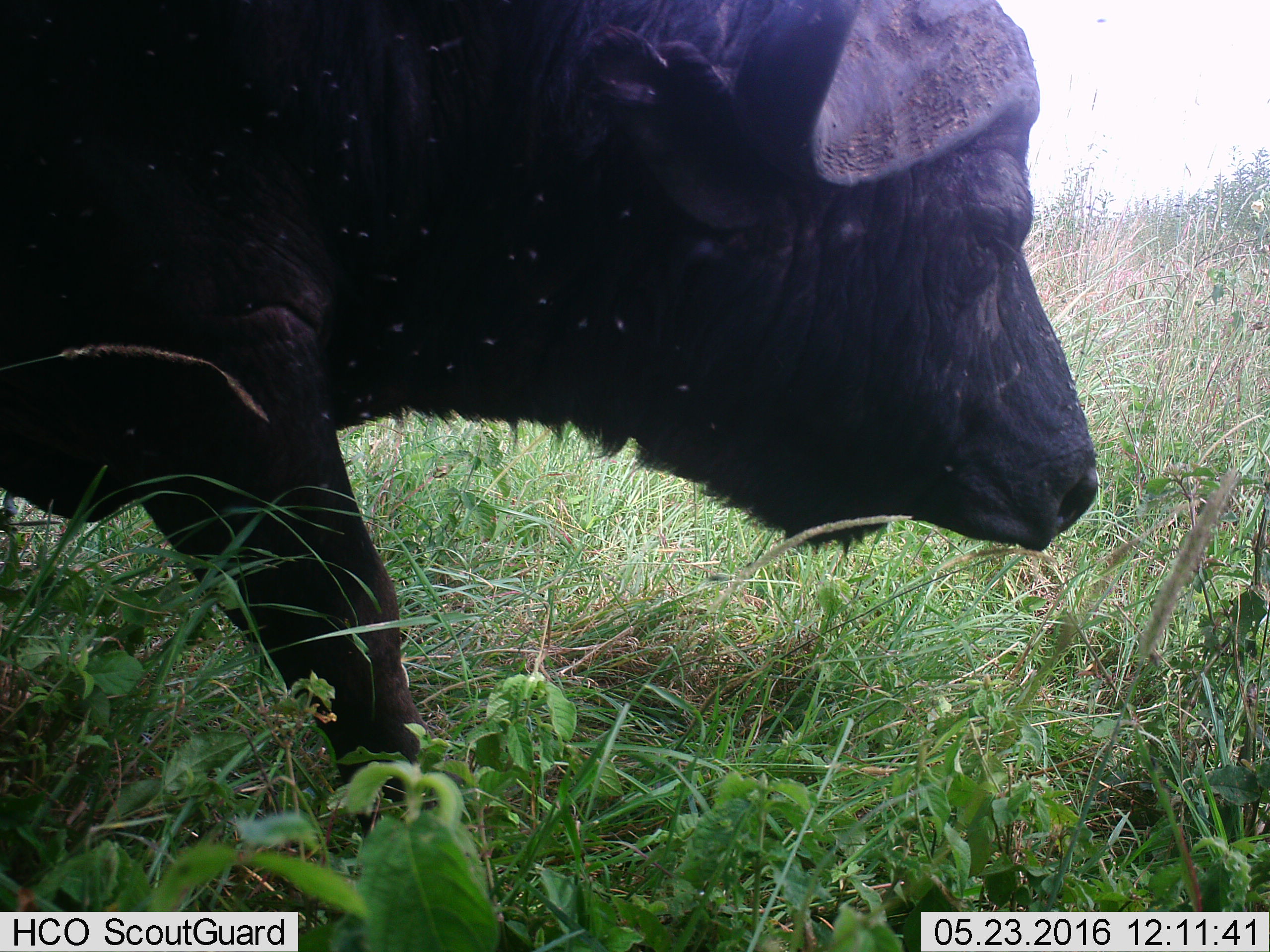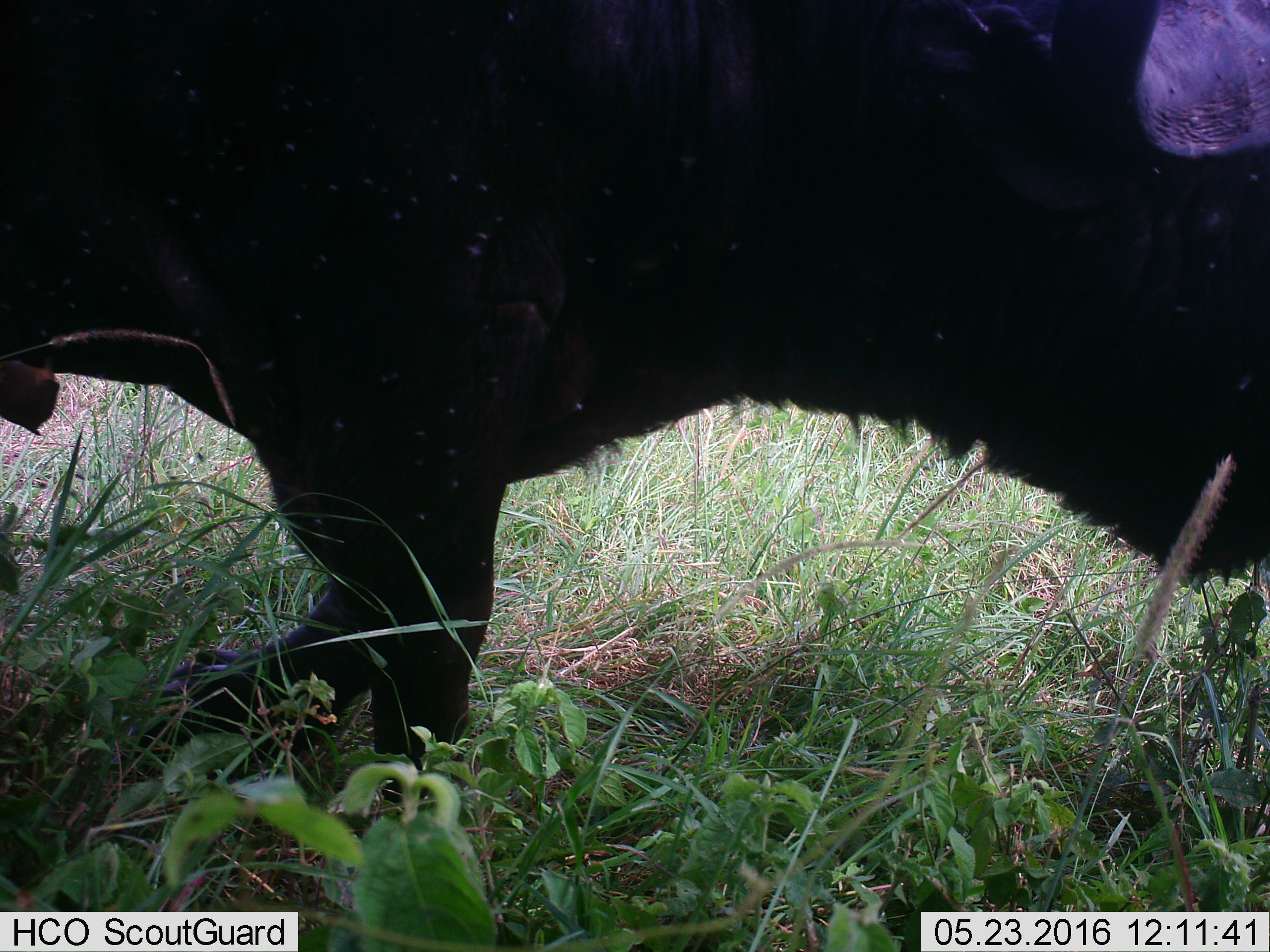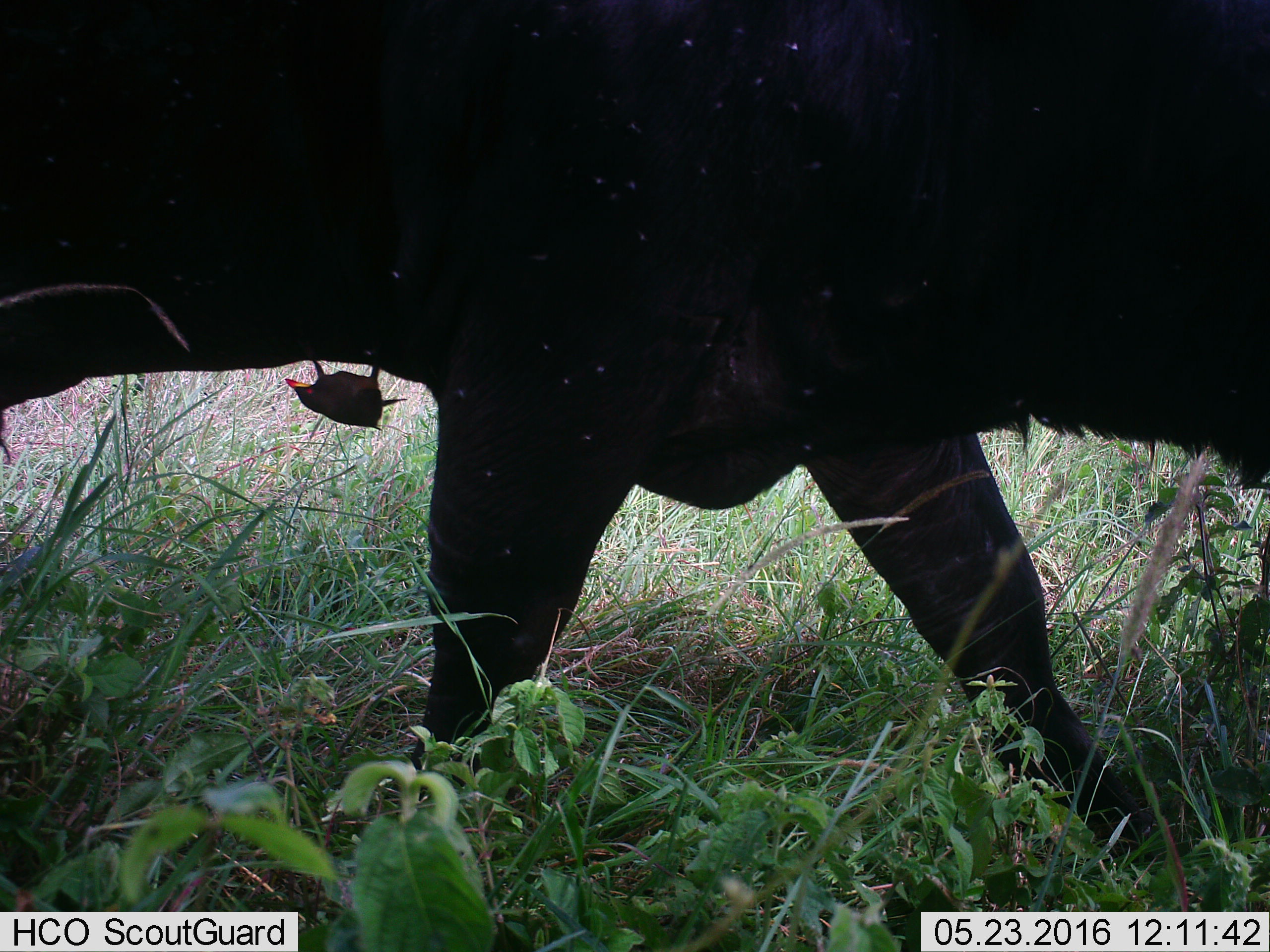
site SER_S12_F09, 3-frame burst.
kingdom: Animalia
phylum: Chordata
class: Mammalia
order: Artiodactyla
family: Bovidae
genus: Syncerus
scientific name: Syncerus caffer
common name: african buffalo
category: buffalo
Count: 1.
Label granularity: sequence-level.